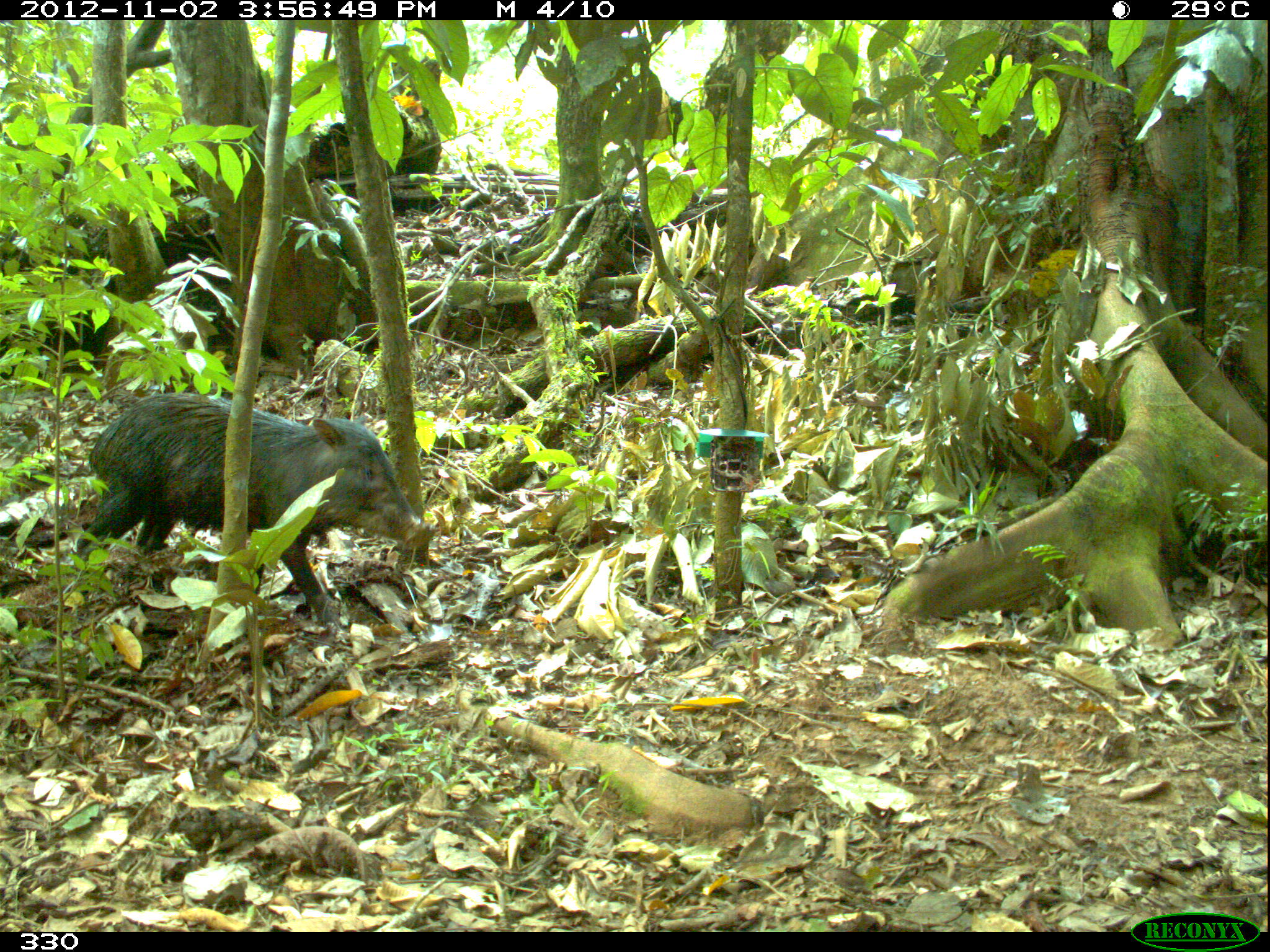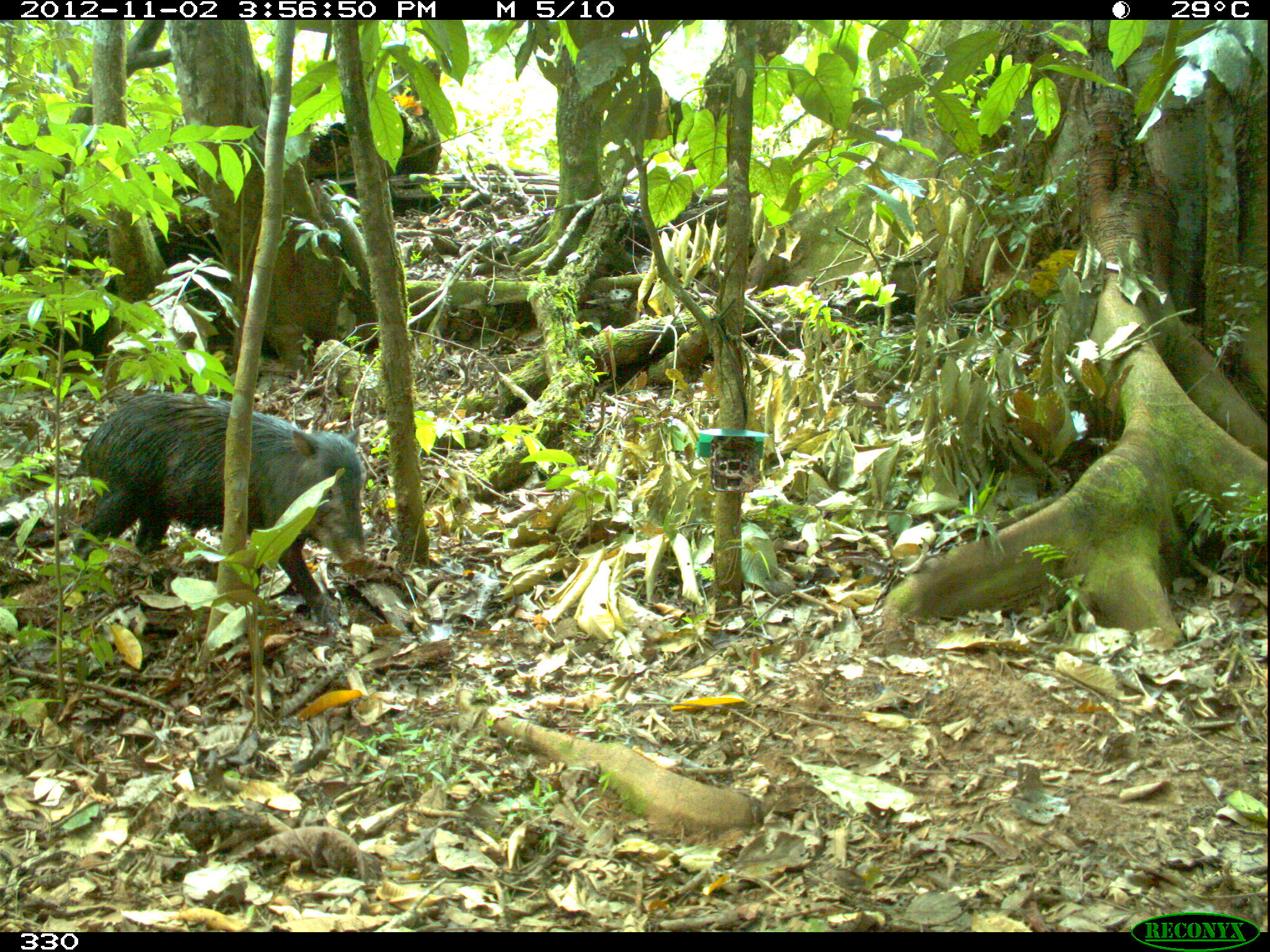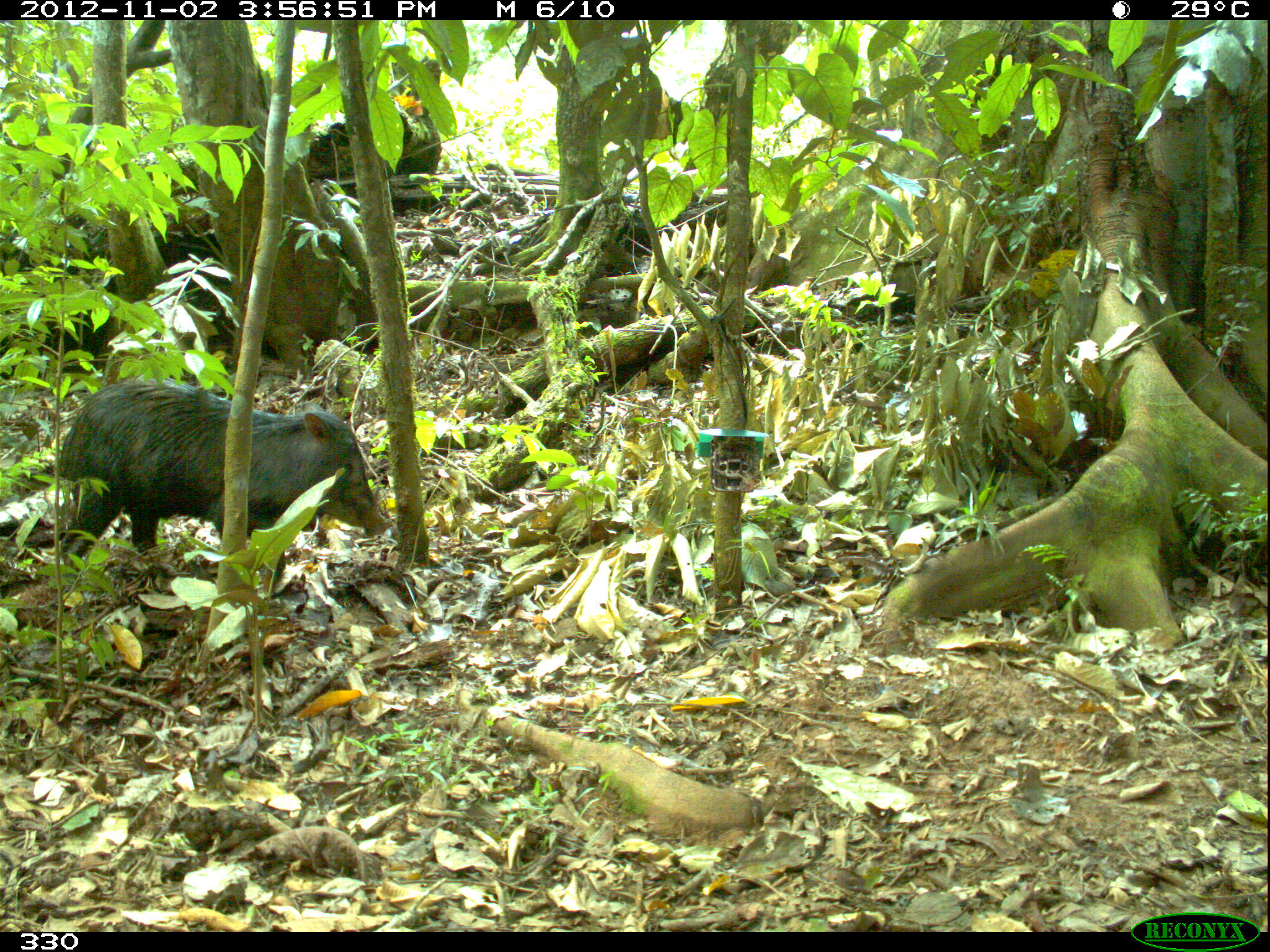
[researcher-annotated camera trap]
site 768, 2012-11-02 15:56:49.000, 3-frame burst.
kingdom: Animalia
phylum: Chordata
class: Mammalia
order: Artiodactyla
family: Tayassuidae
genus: Tayassu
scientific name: Tayassu pecari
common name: white-lipped peccary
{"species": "Tayassu pecari (white-lipped peccary)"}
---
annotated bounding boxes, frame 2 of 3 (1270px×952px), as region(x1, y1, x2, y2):
tayassu pecari: region(70, 391, 364, 626)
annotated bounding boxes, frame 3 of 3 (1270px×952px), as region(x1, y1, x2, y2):
tayassu pecari: region(55, 377, 392, 597)